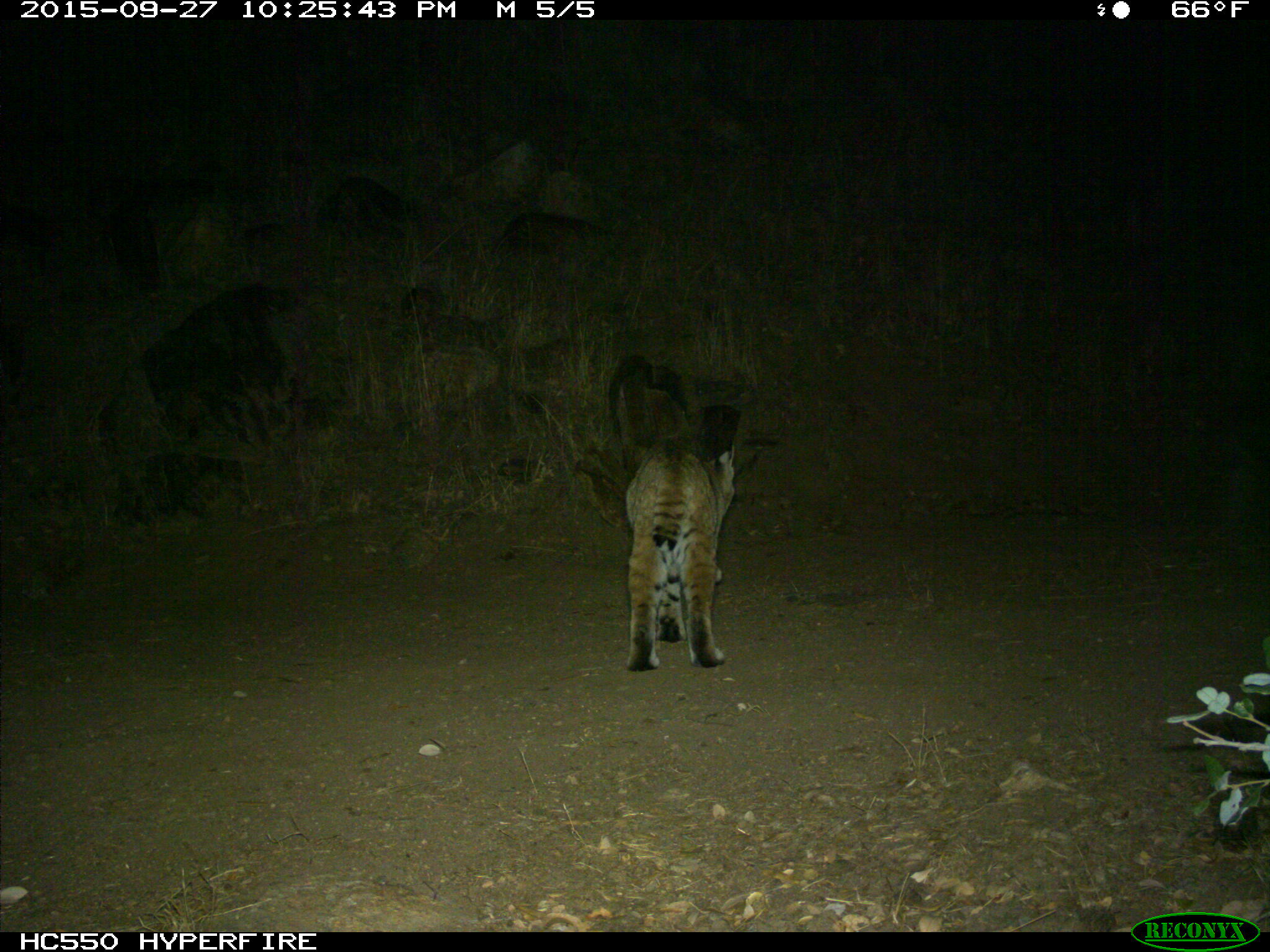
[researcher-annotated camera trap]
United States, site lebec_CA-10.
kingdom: Animalia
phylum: Chordata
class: Mammalia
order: Carnivora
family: Felidae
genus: Lynx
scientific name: Lynx rufus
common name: bobcat